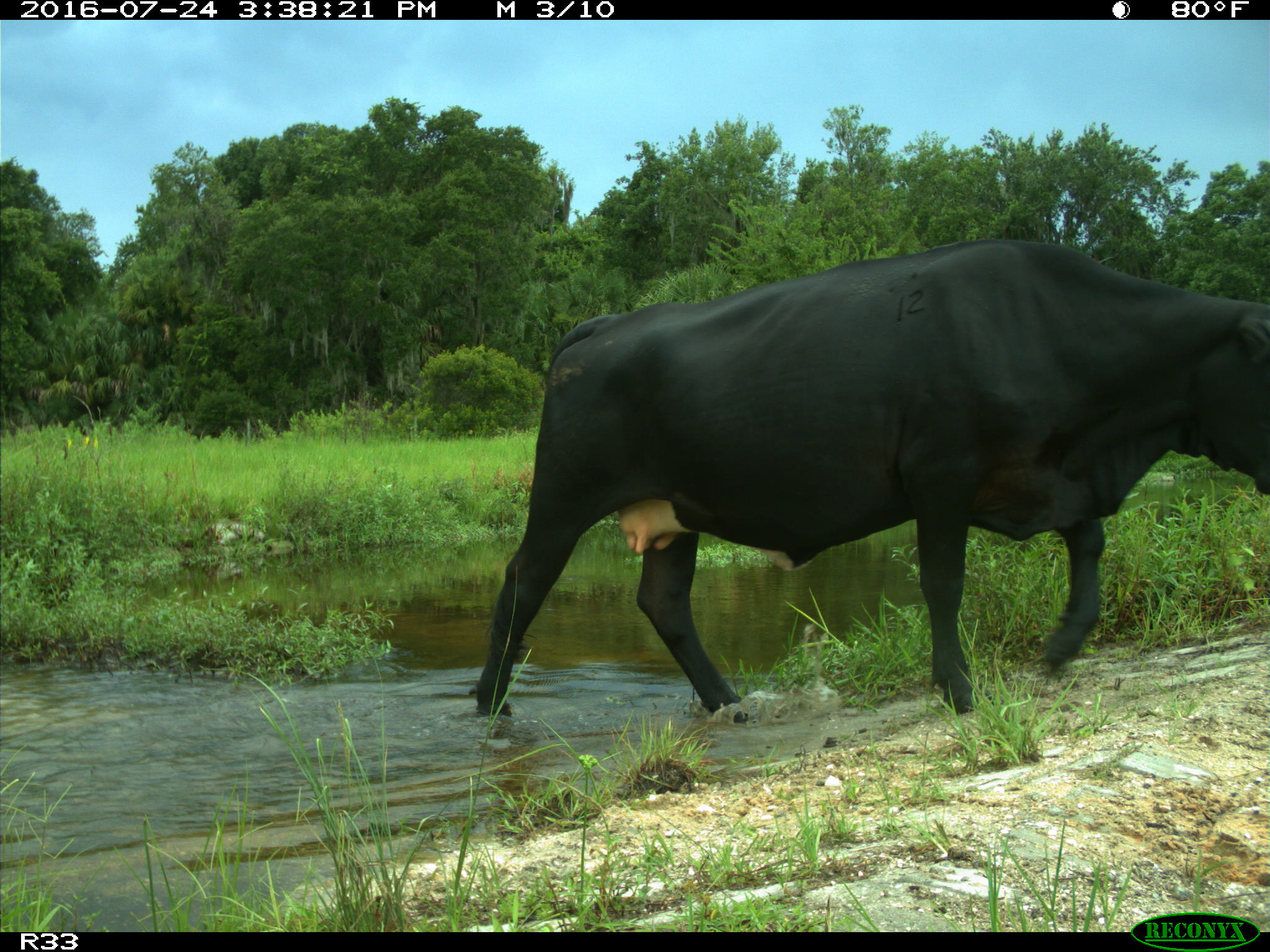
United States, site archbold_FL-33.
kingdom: Animalia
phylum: Chordata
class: Mammalia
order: Artiodactyla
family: Bovidae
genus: Bos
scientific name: Bos taurus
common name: domestic cow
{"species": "Bos taurus (domestic cow)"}